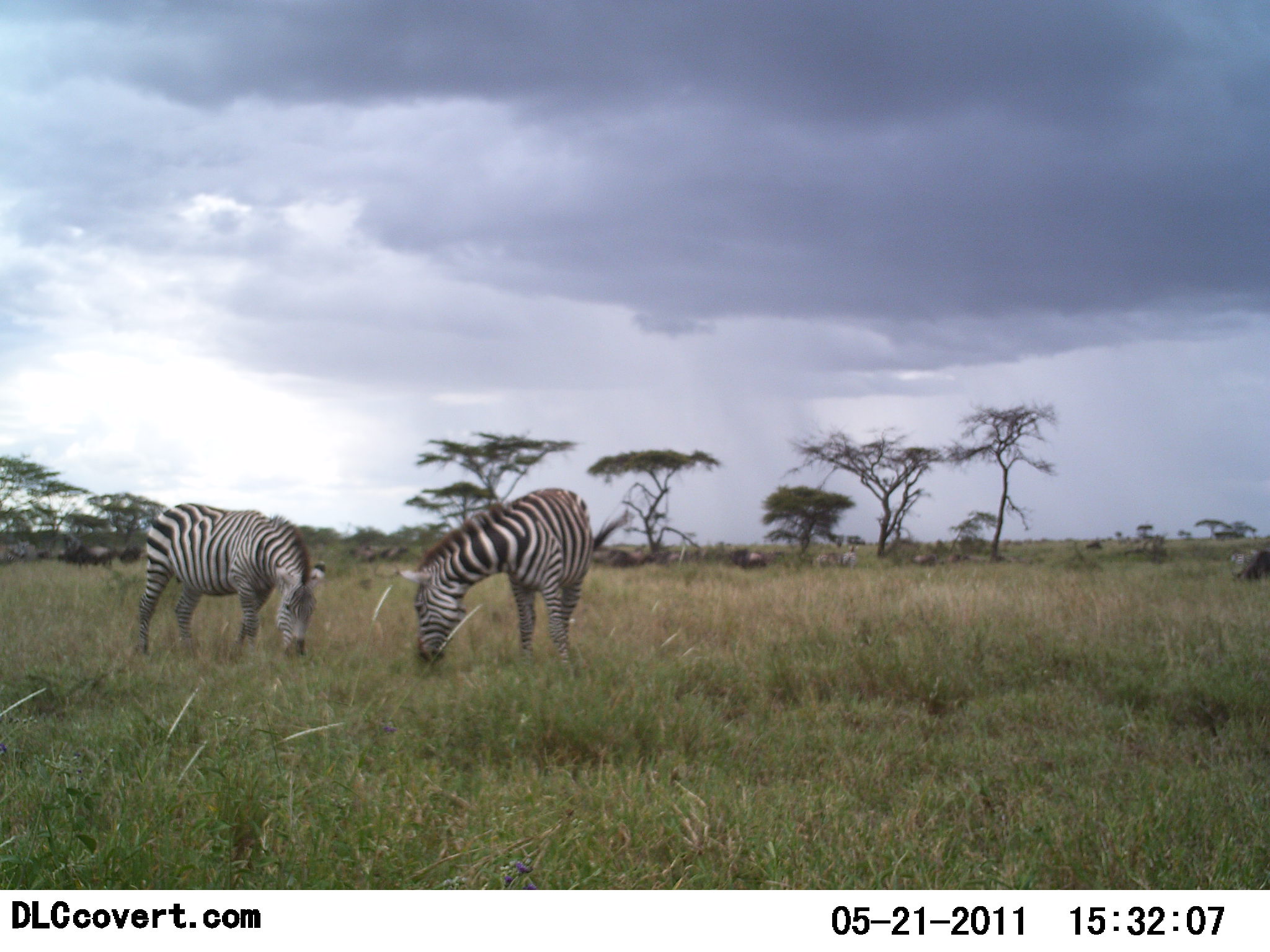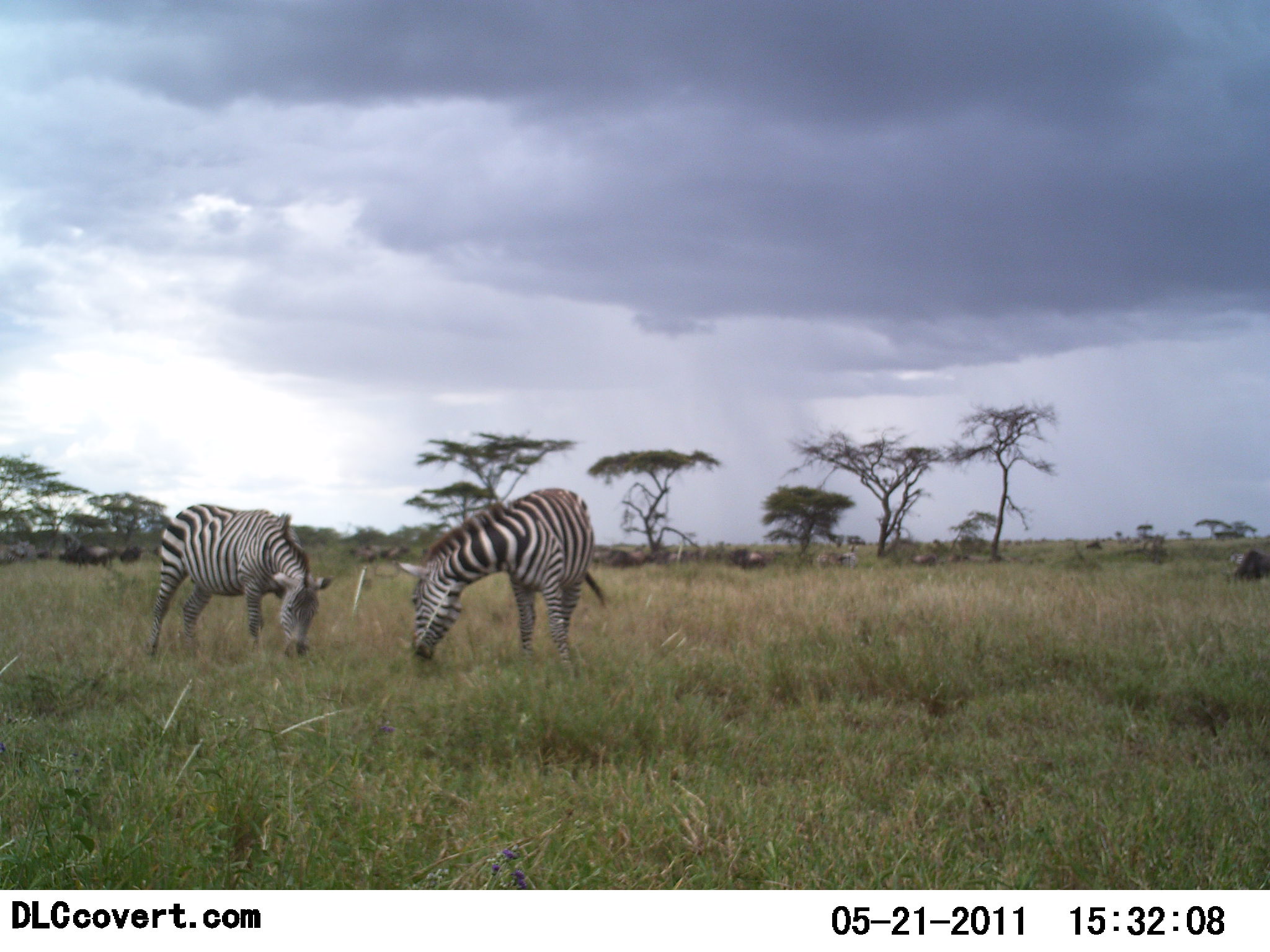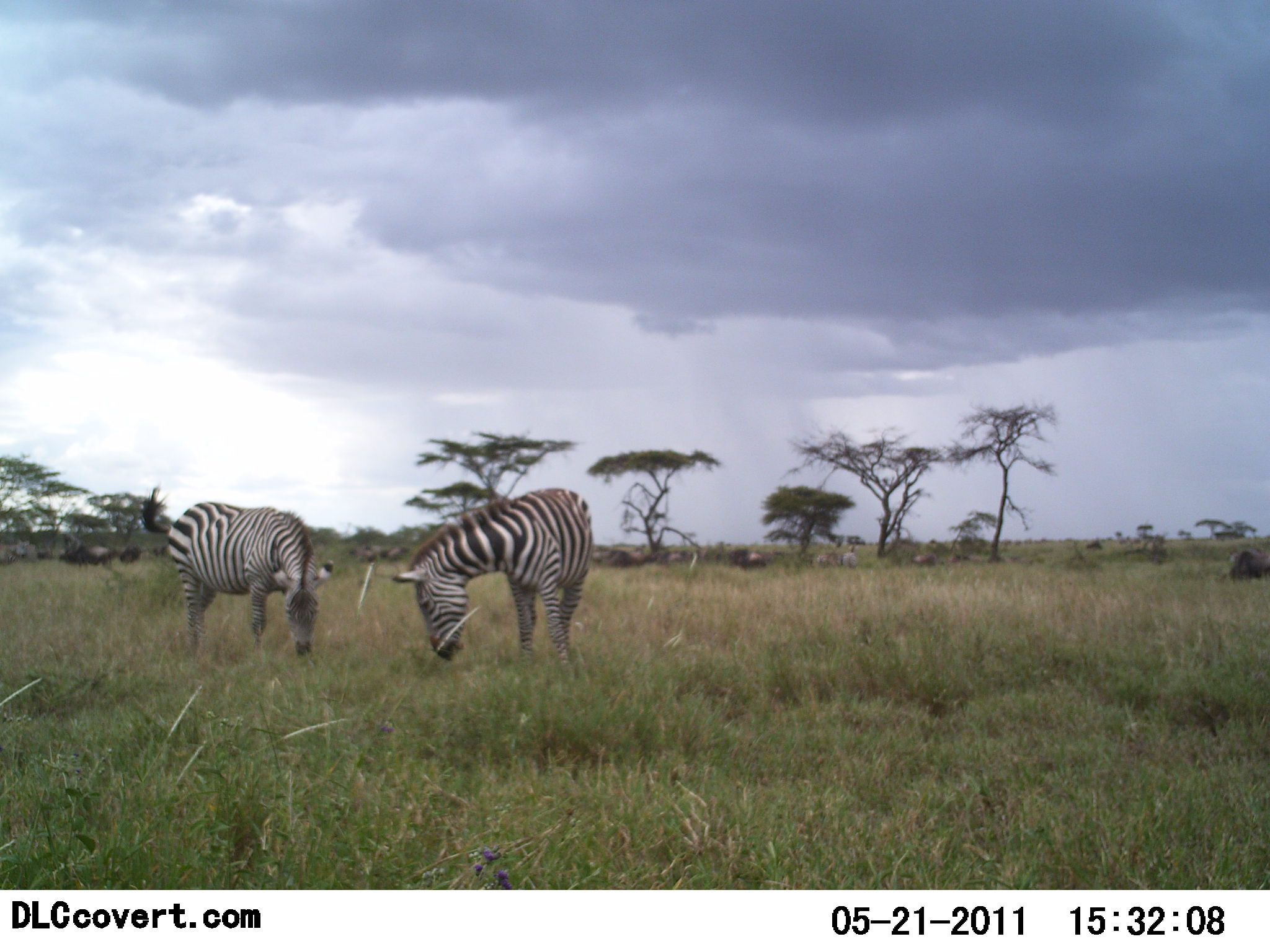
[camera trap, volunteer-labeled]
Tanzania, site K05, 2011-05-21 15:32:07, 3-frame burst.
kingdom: Animalia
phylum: Chordata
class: Mammalia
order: Perissodactyla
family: Equidae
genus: Equus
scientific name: Equus quagga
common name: plains zebra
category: zebra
Zebra (plains zebra) (Equus quagga), count 2. Behavior (volunteer vote fractions): standing 16%, resting 0%, moving 0%, interacting 0%. Young present (vote fraction): 0%. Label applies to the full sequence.